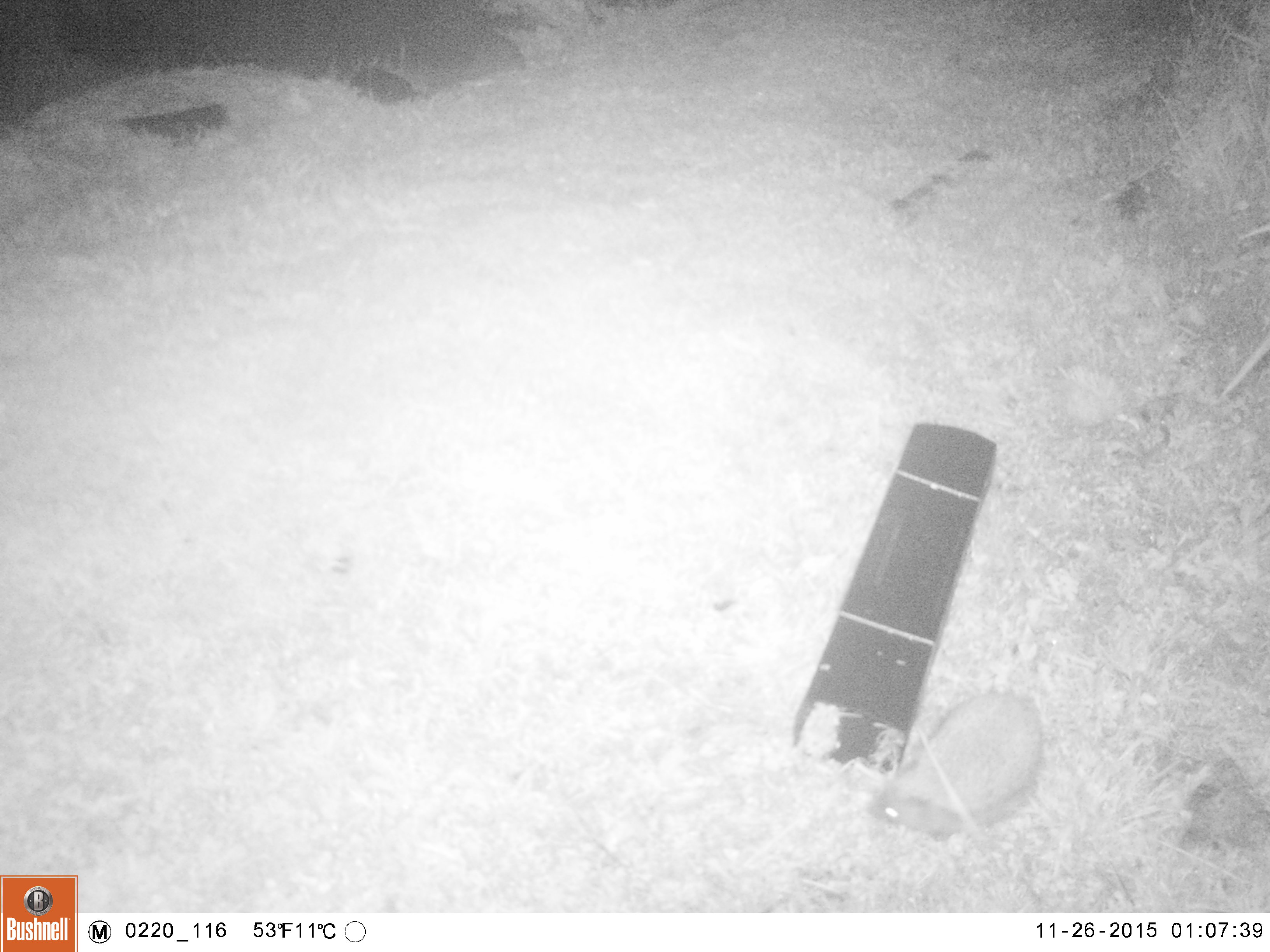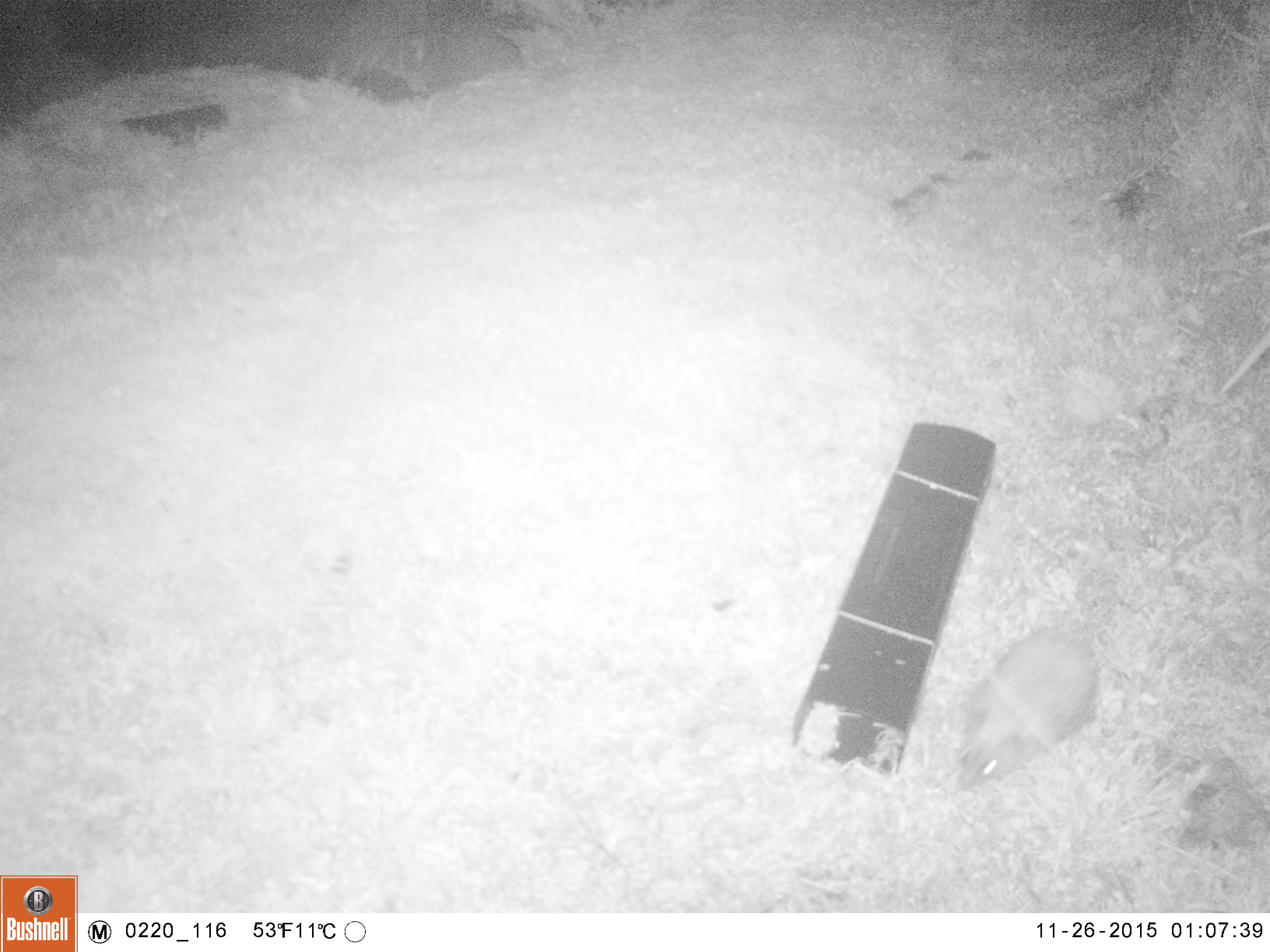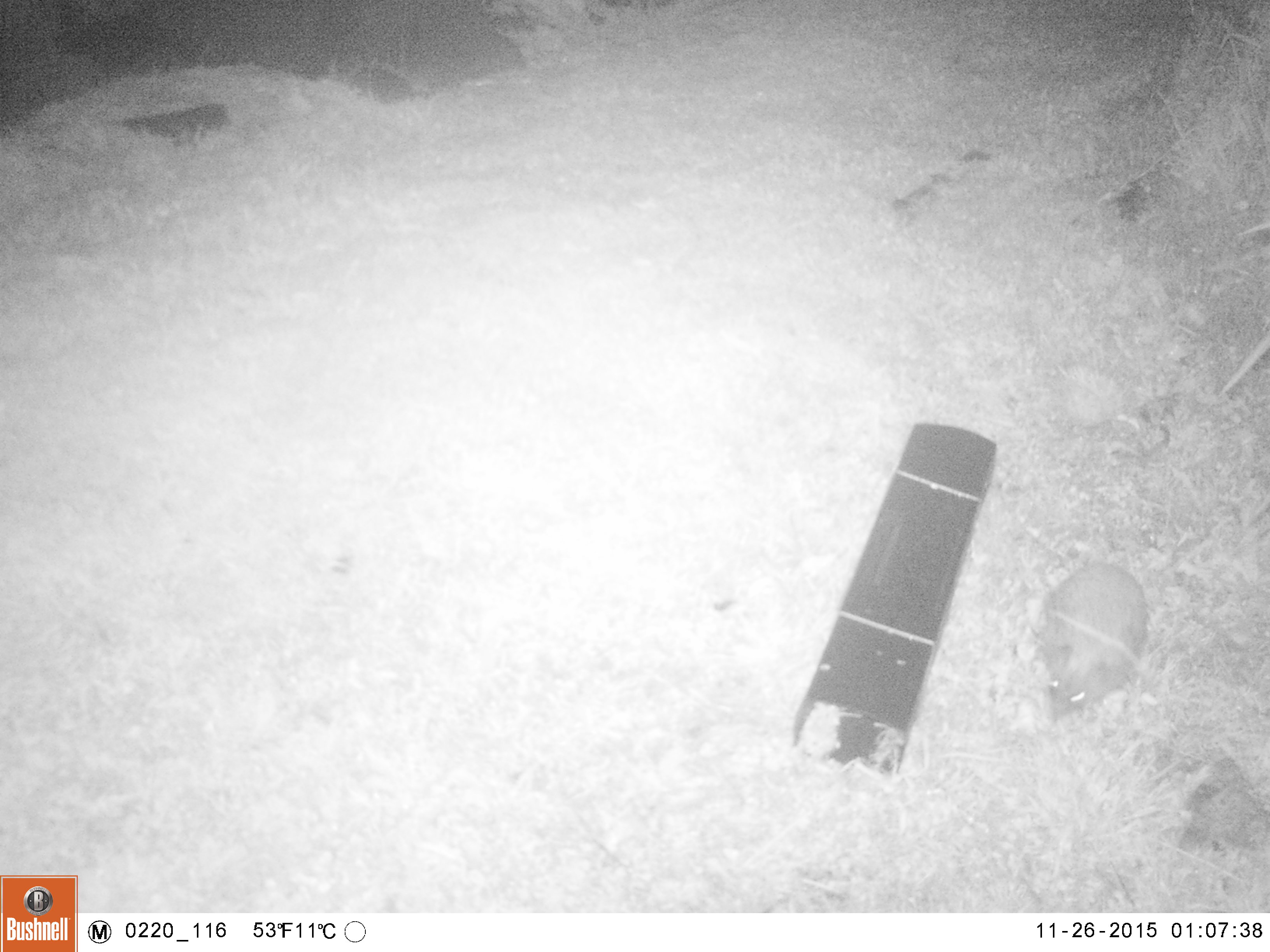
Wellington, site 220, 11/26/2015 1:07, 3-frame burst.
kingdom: Animalia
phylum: Chordata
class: Mammalia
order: Eulipotyphla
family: Erinaceidae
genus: Erinaceus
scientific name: Erinaceus europaeus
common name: hedgehog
Hedgehog (Erinaceus europaeus).